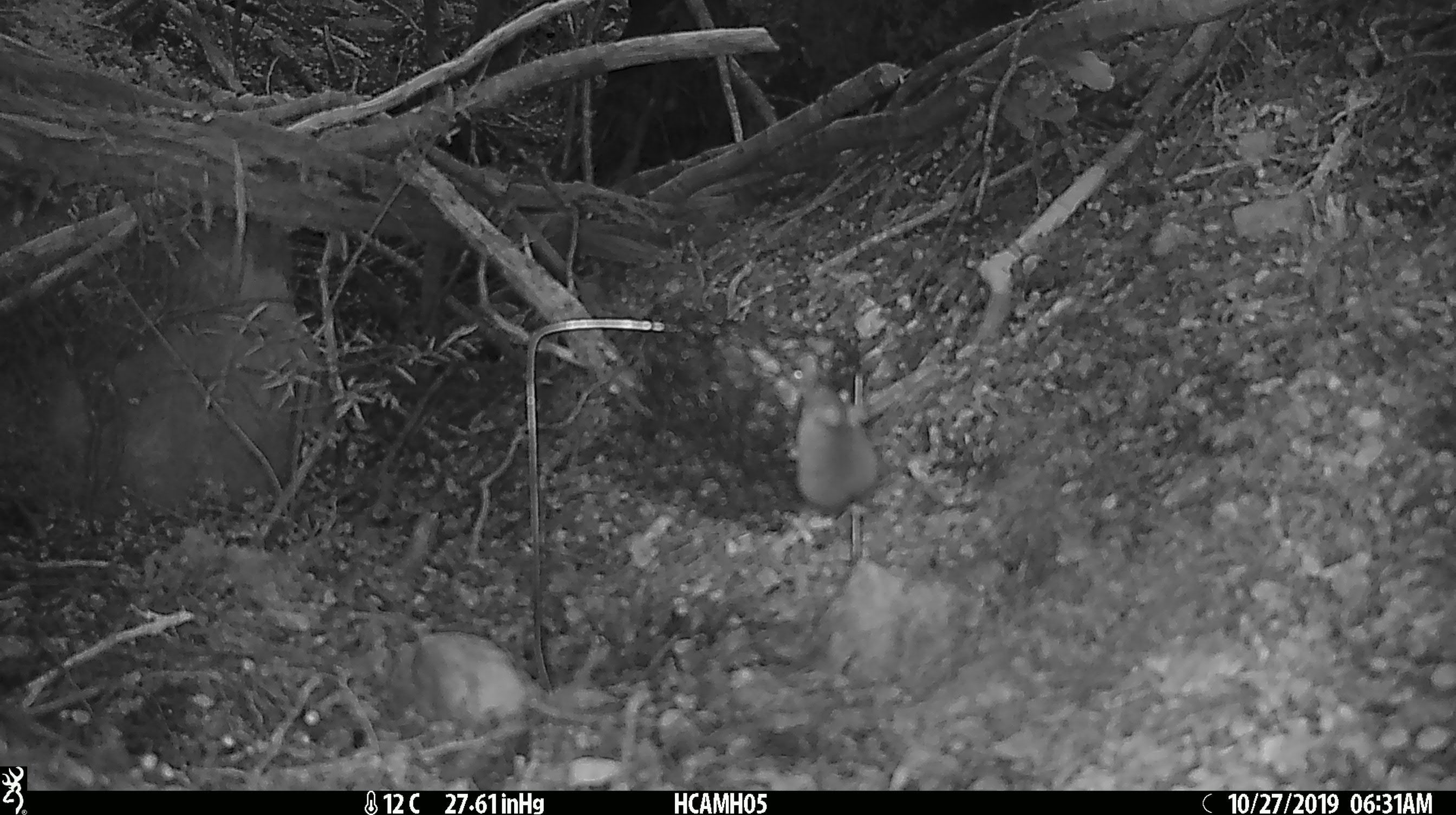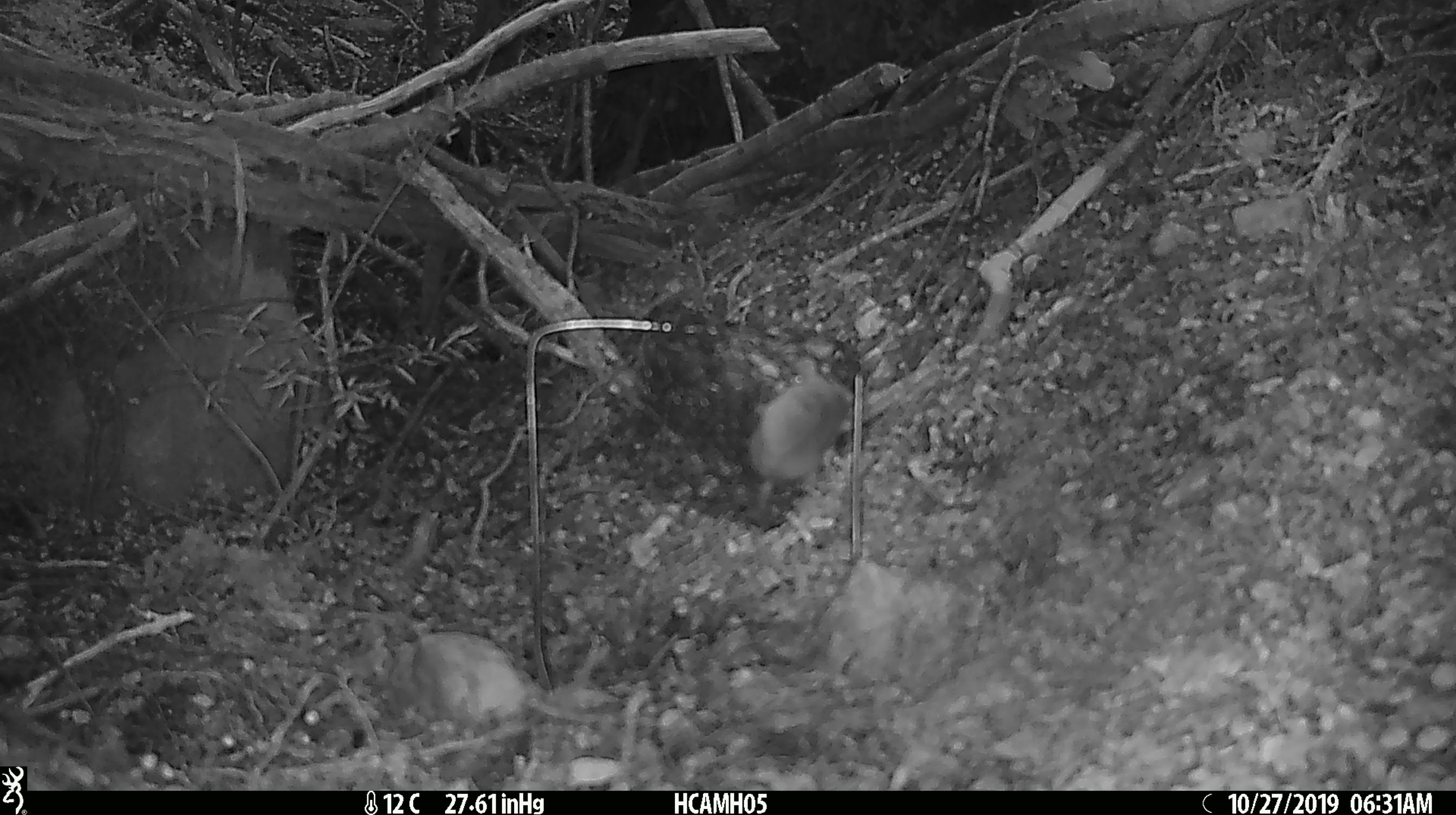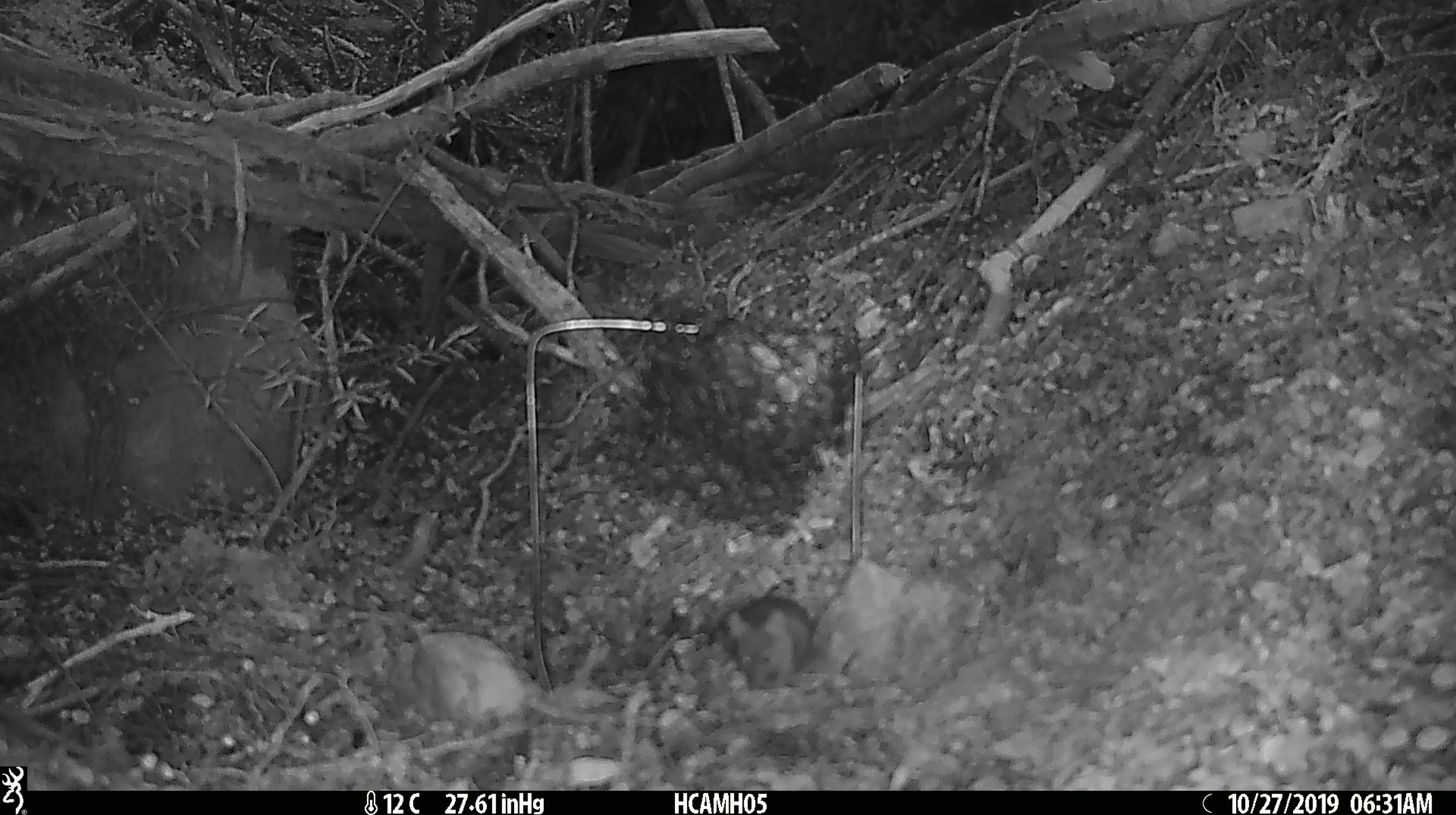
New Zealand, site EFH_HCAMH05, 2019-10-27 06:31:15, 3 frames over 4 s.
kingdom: Animalia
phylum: Chordata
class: Mammalia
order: Rodentia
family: Muridae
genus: Mus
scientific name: Mus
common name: mouse